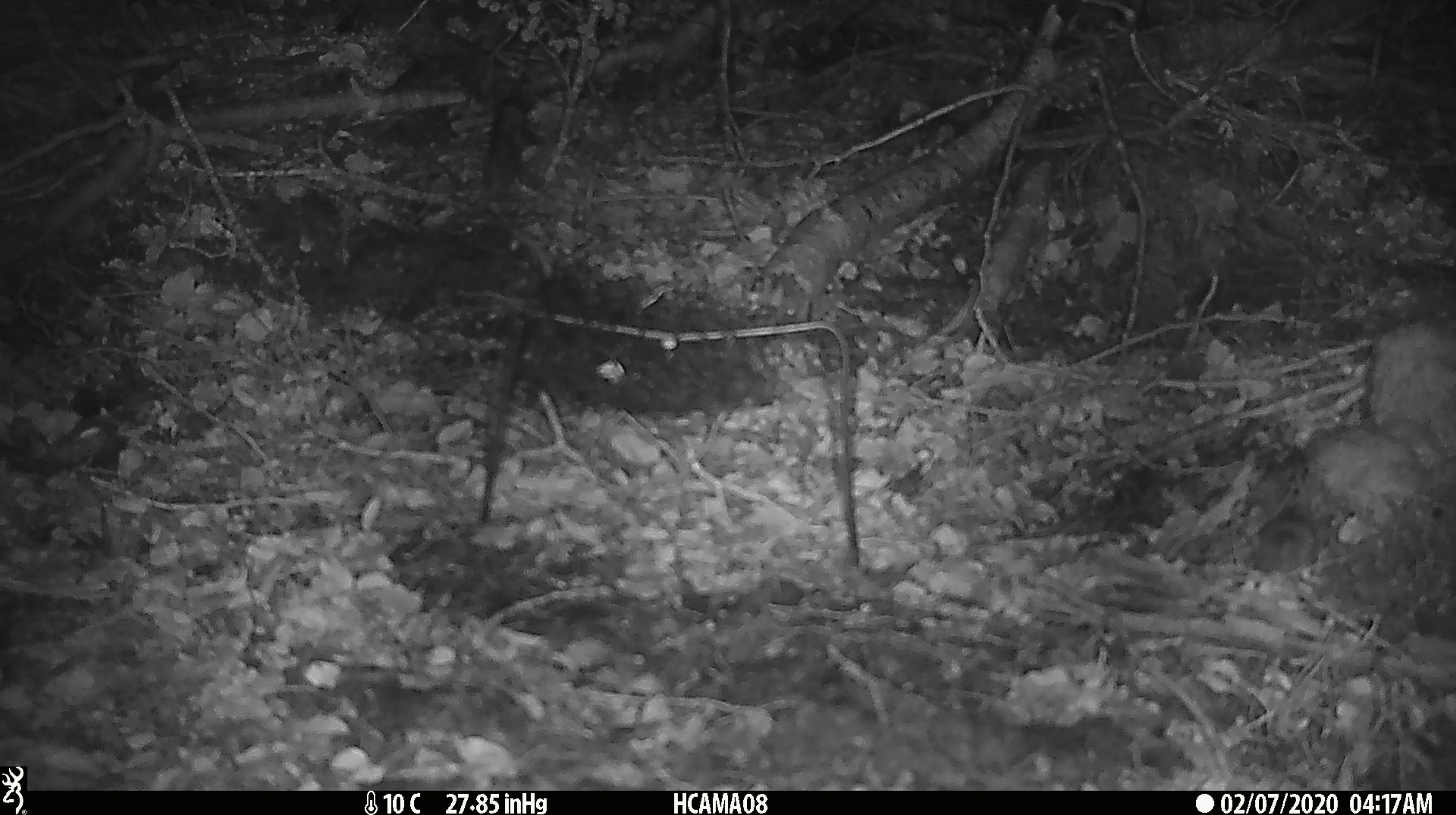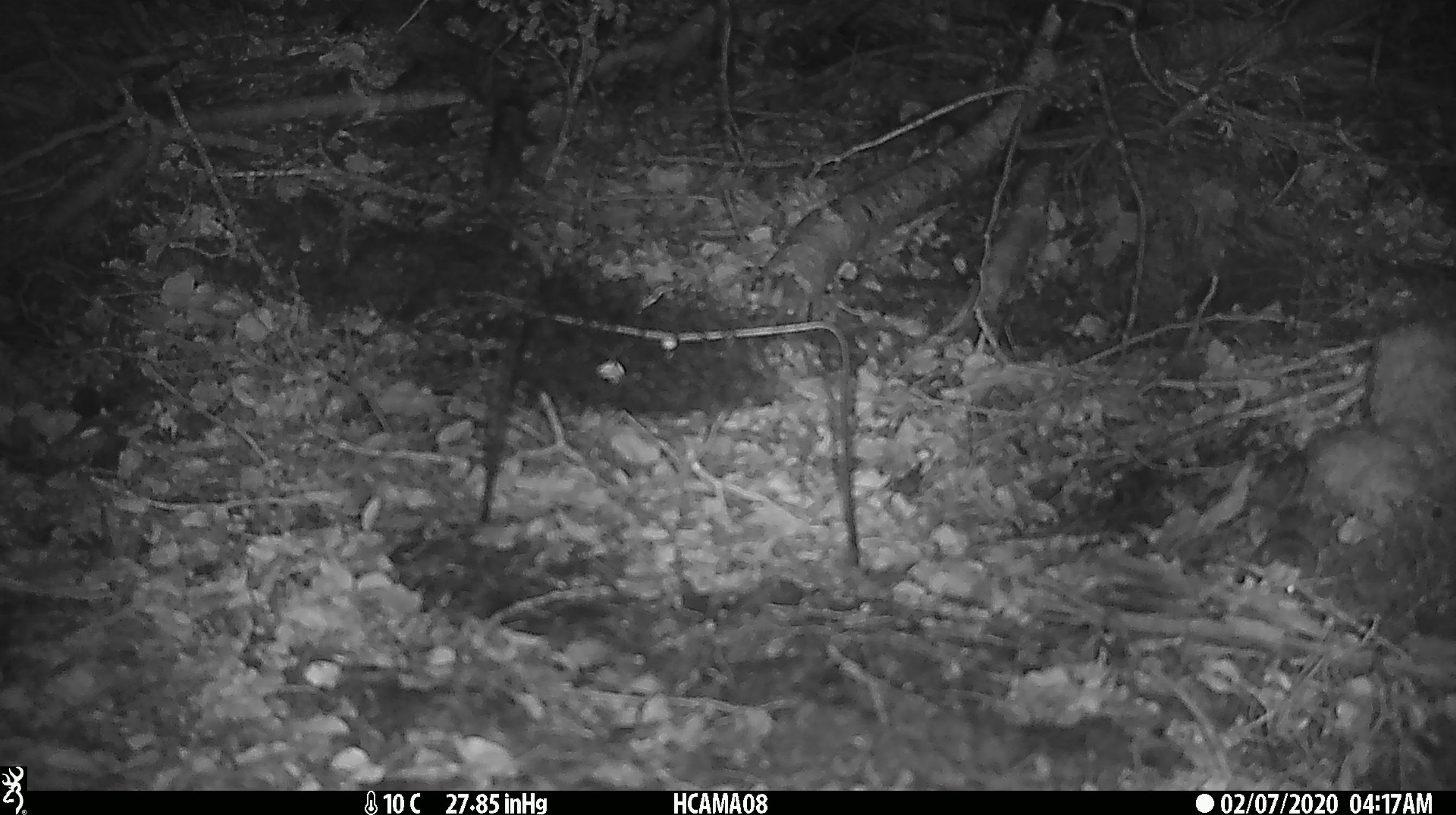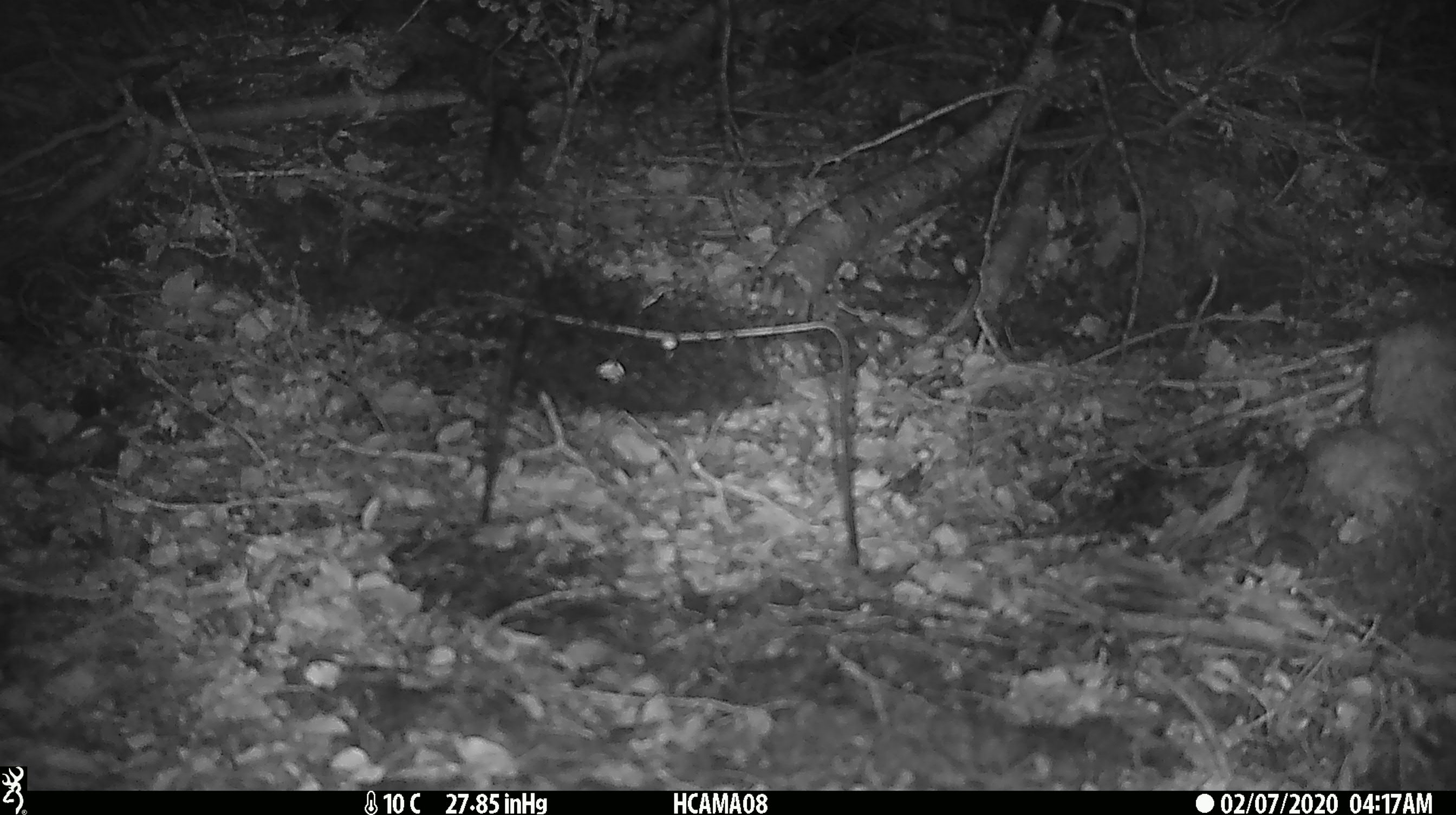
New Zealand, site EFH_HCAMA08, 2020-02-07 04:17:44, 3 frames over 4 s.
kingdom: Animalia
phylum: Chordata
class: Mammalia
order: Rodentia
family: Muridae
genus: Mus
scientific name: Mus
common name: mouse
Mouse (Mus).